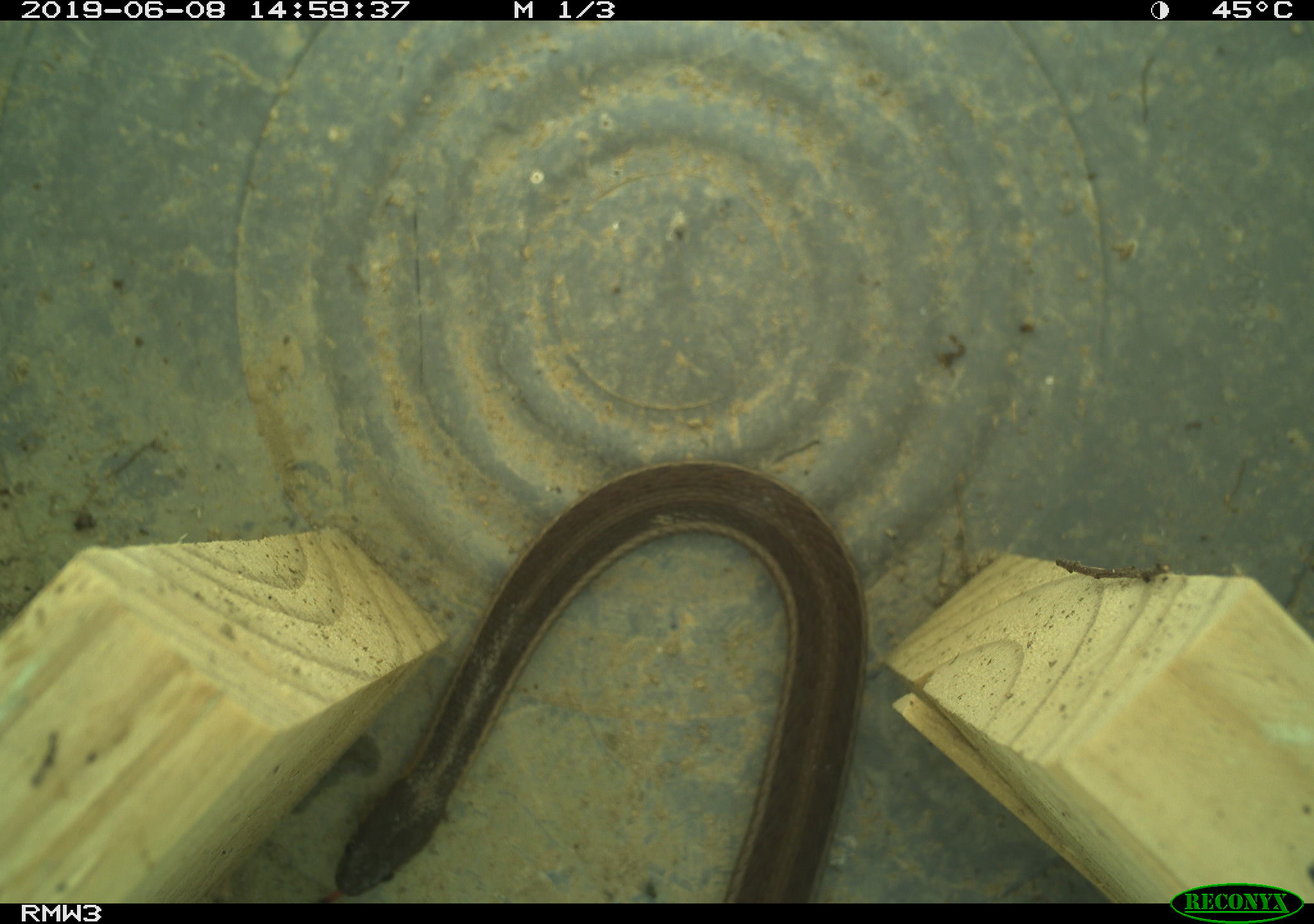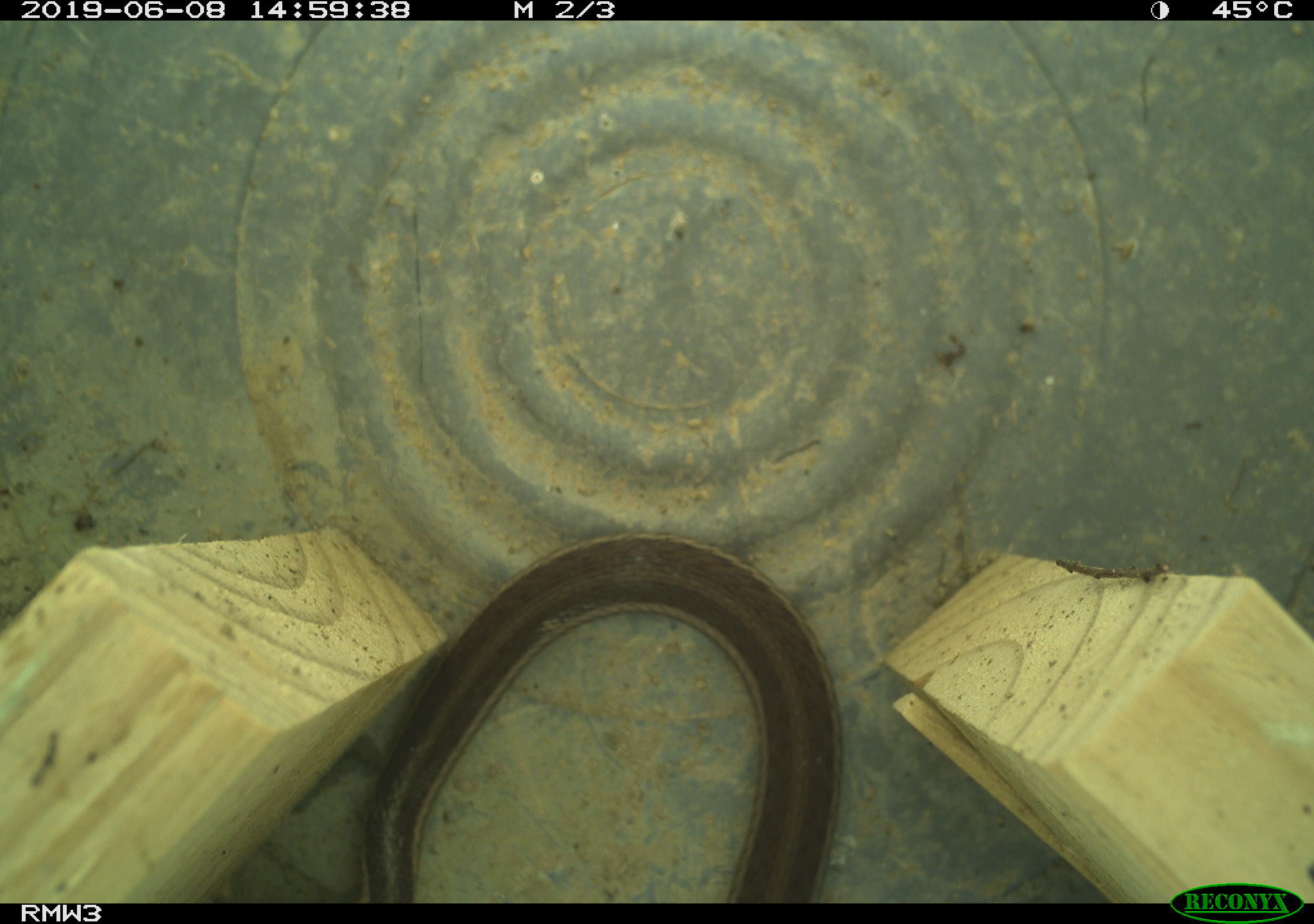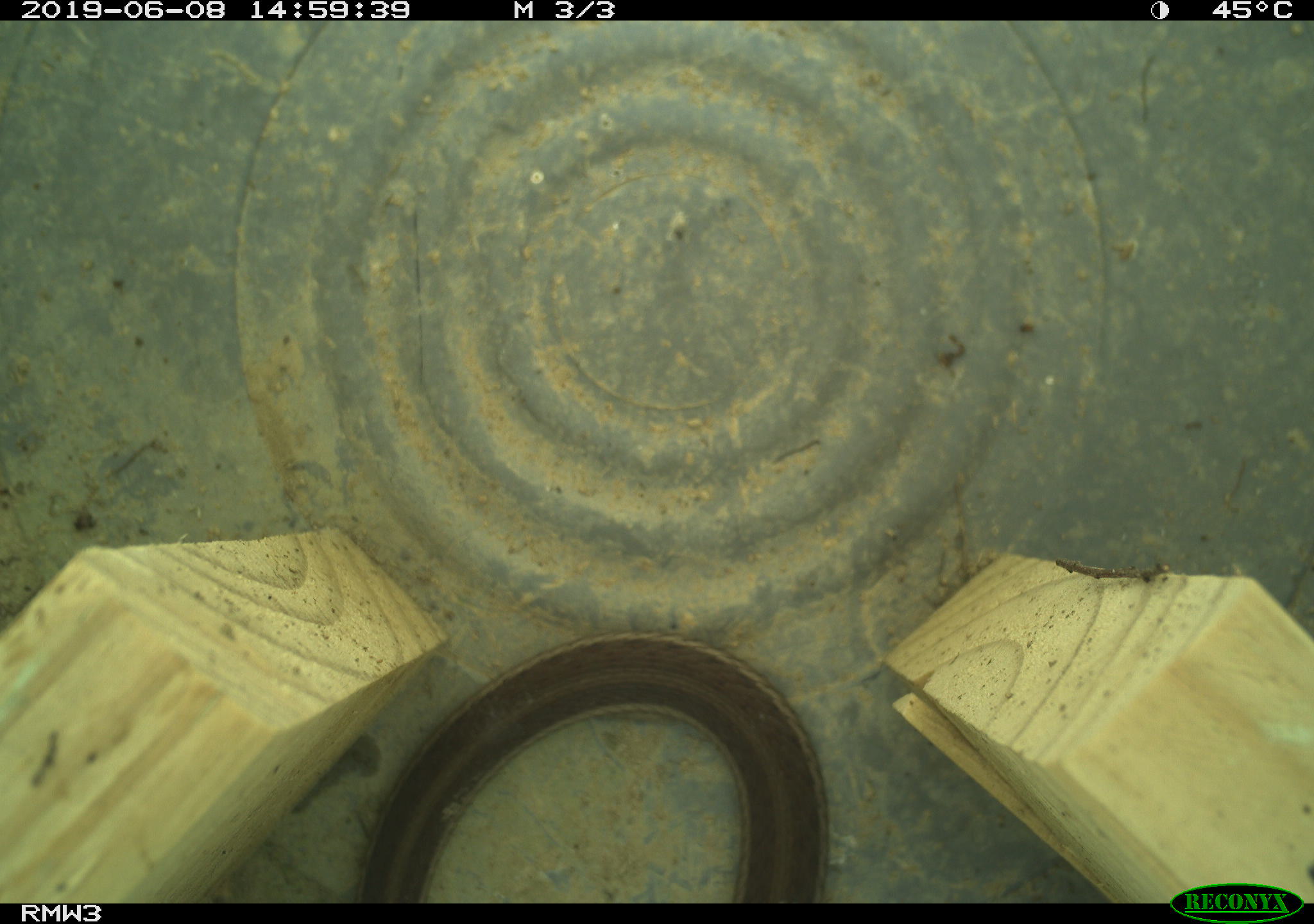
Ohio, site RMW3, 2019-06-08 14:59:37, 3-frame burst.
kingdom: Animalia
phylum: Chordata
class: Reptilia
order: Squamata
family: Colubridae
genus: Thamnophis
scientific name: Thamnophis sirtalis sirtalis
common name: eastern gartersnake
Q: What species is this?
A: Eastern gartersnake (Thamnophis sirtalis sirtalis).